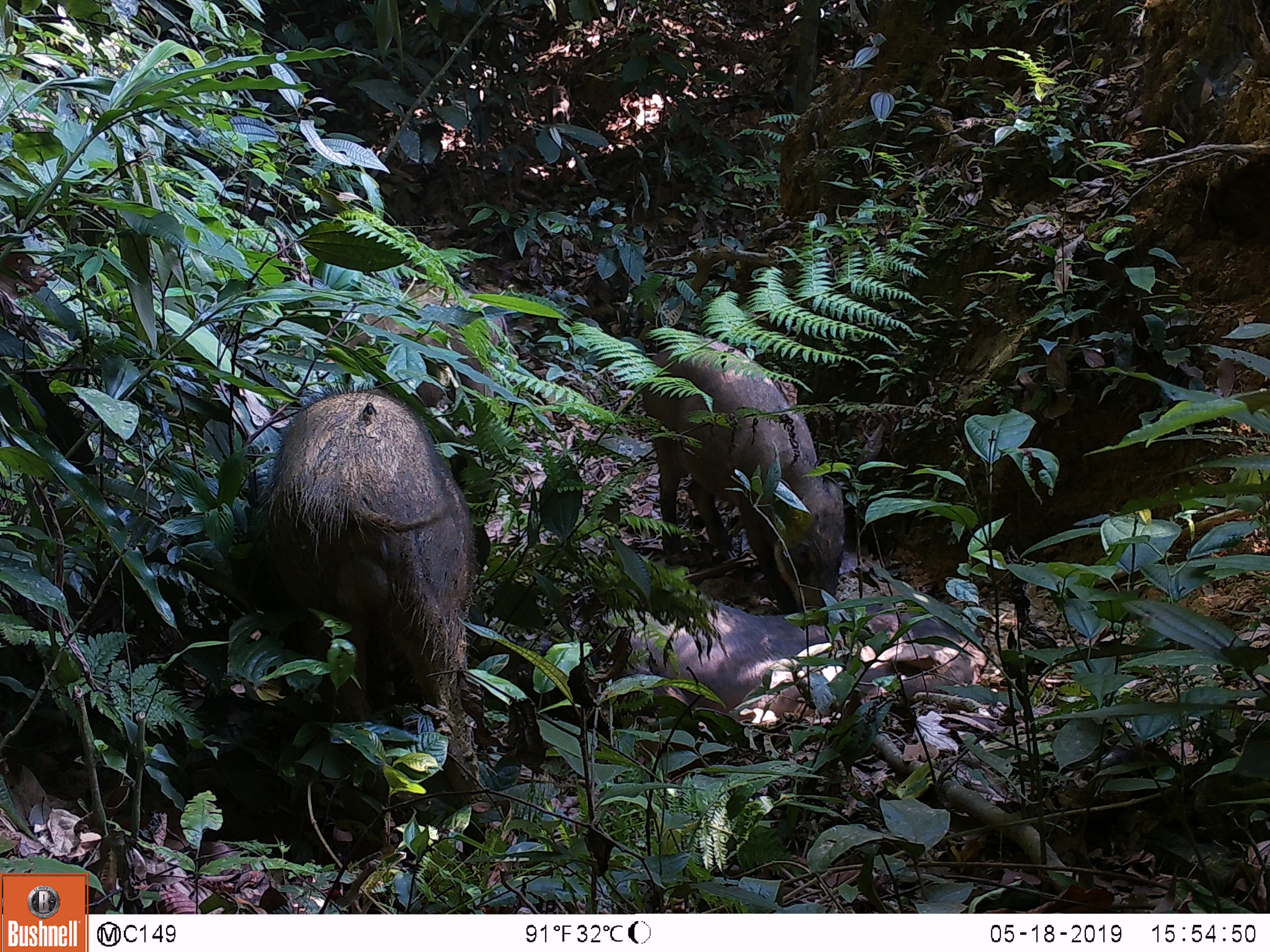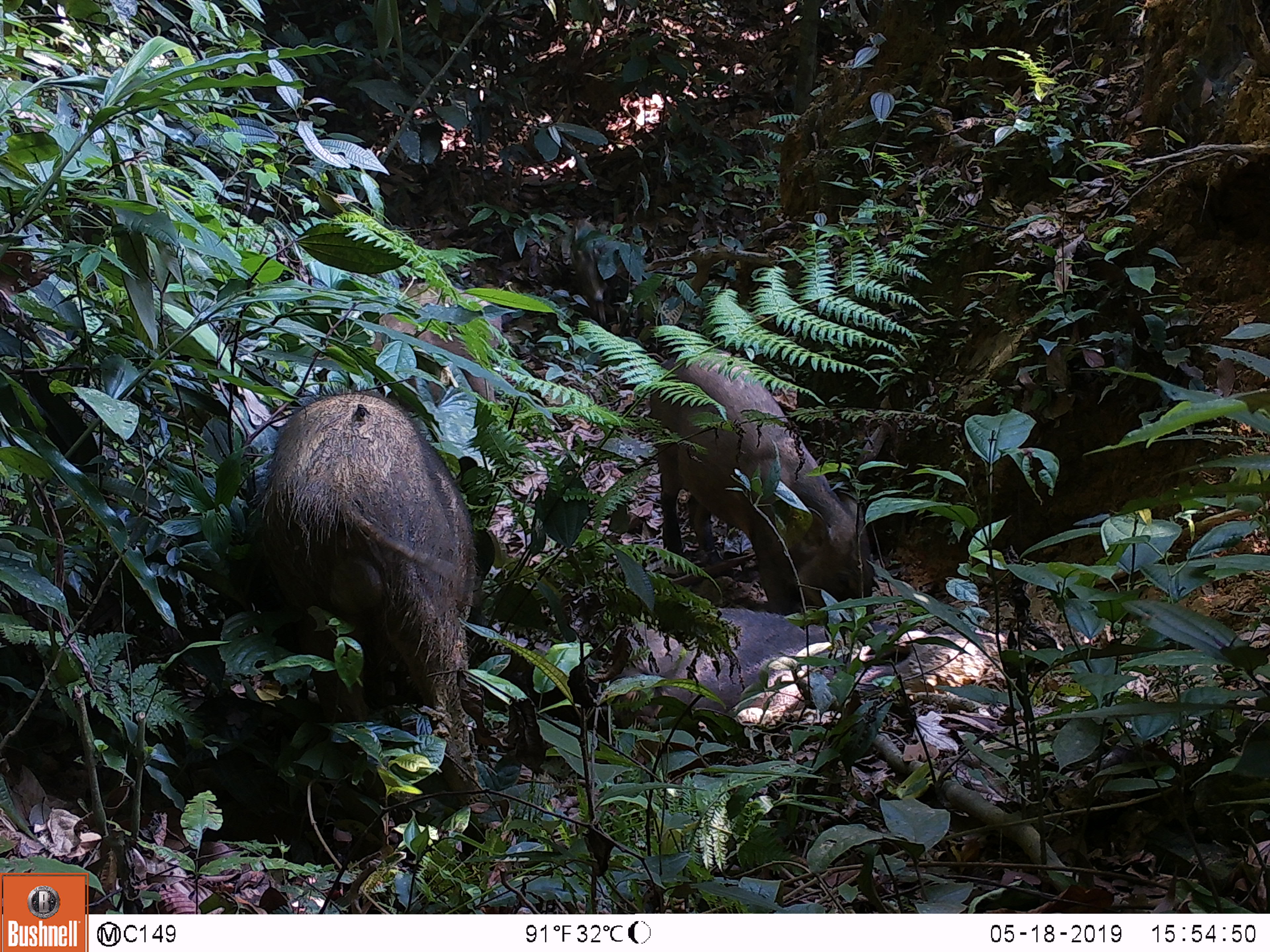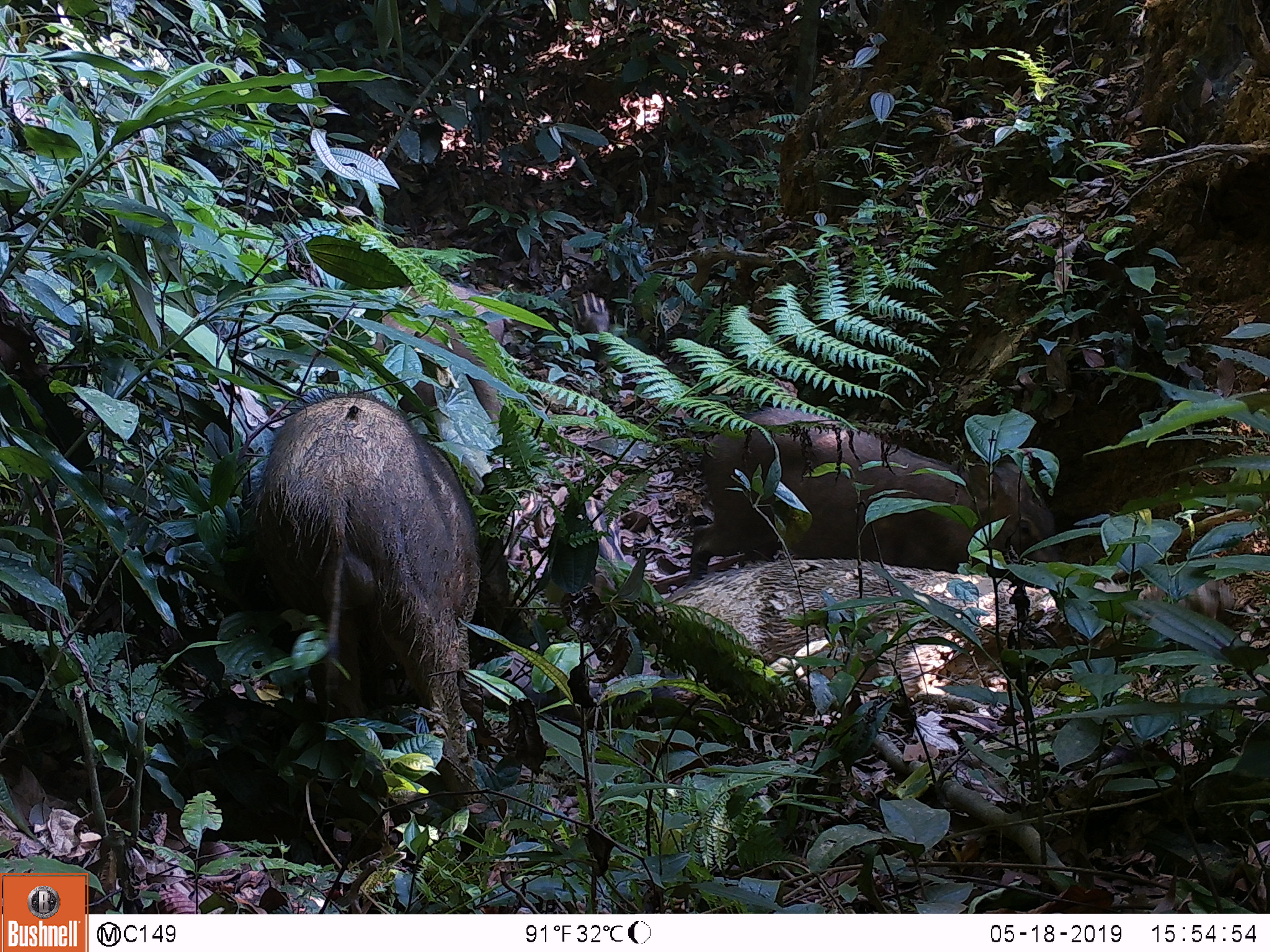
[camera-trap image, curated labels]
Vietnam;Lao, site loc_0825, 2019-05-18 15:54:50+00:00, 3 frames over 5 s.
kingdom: Animalia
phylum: Chordata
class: Mammalia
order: Artiodactyla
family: Suidae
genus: Sus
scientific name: Sus scrofa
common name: eurasian wild pig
Eurasian wild pig (Sus scrofa). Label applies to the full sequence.